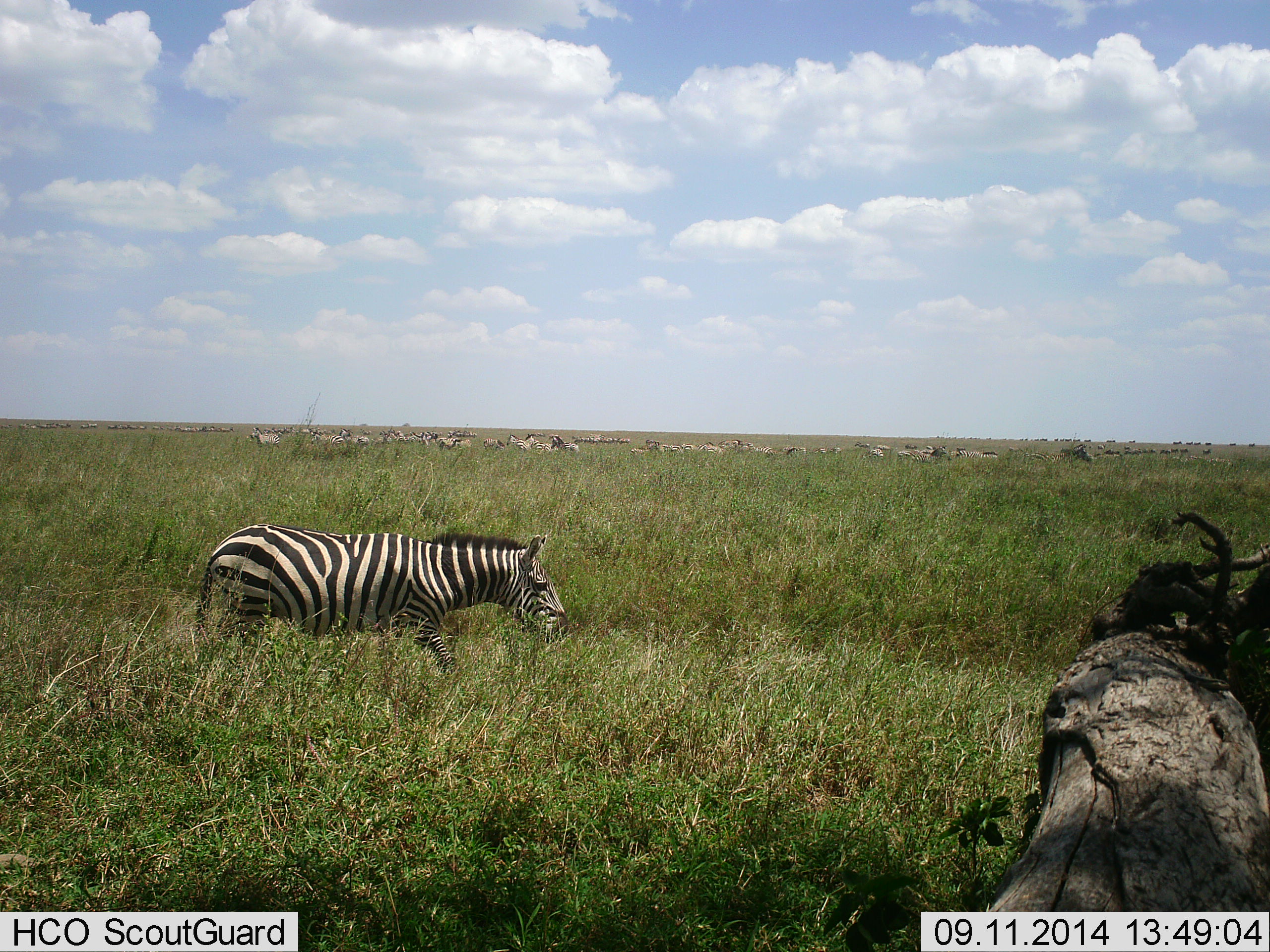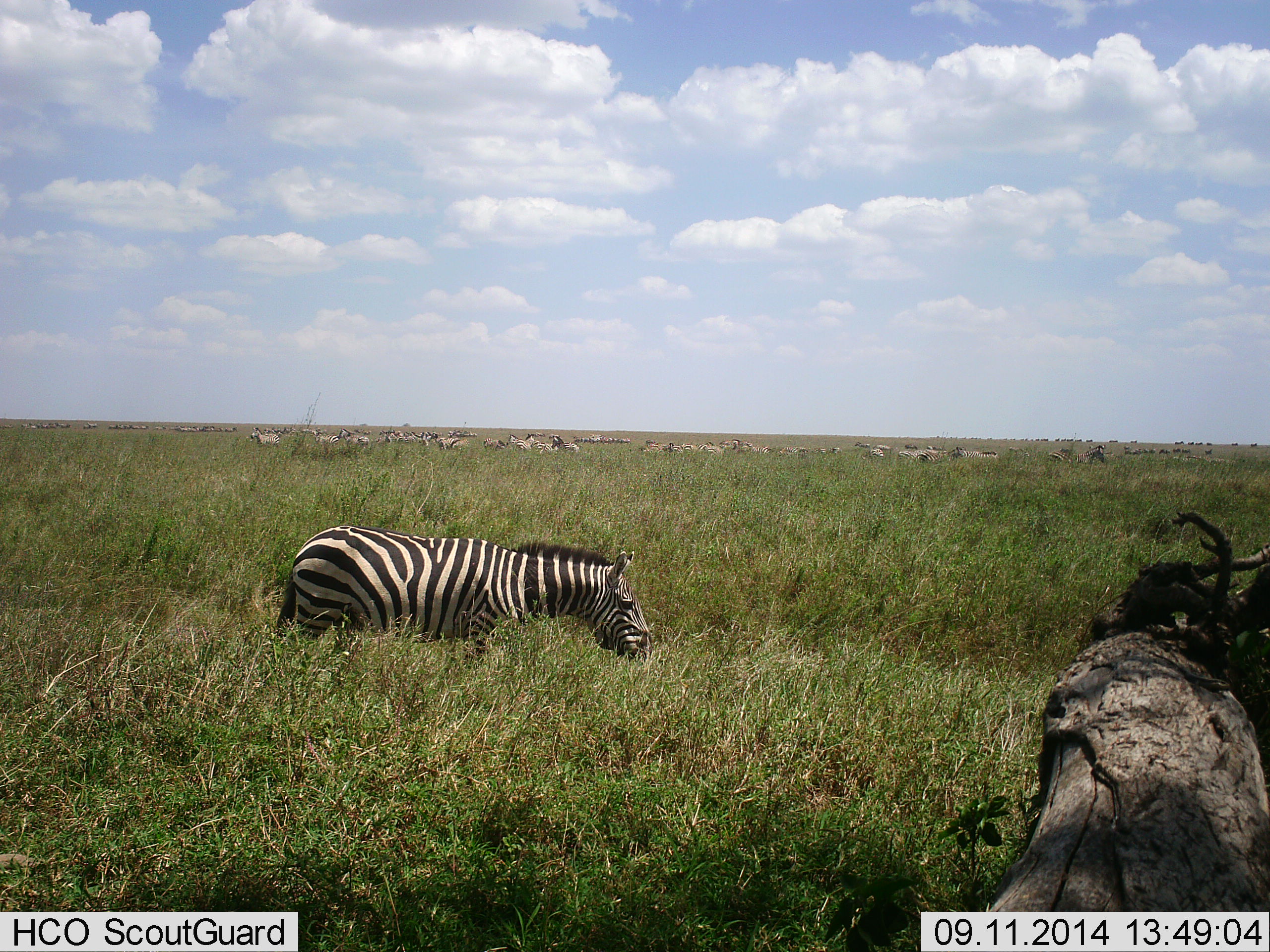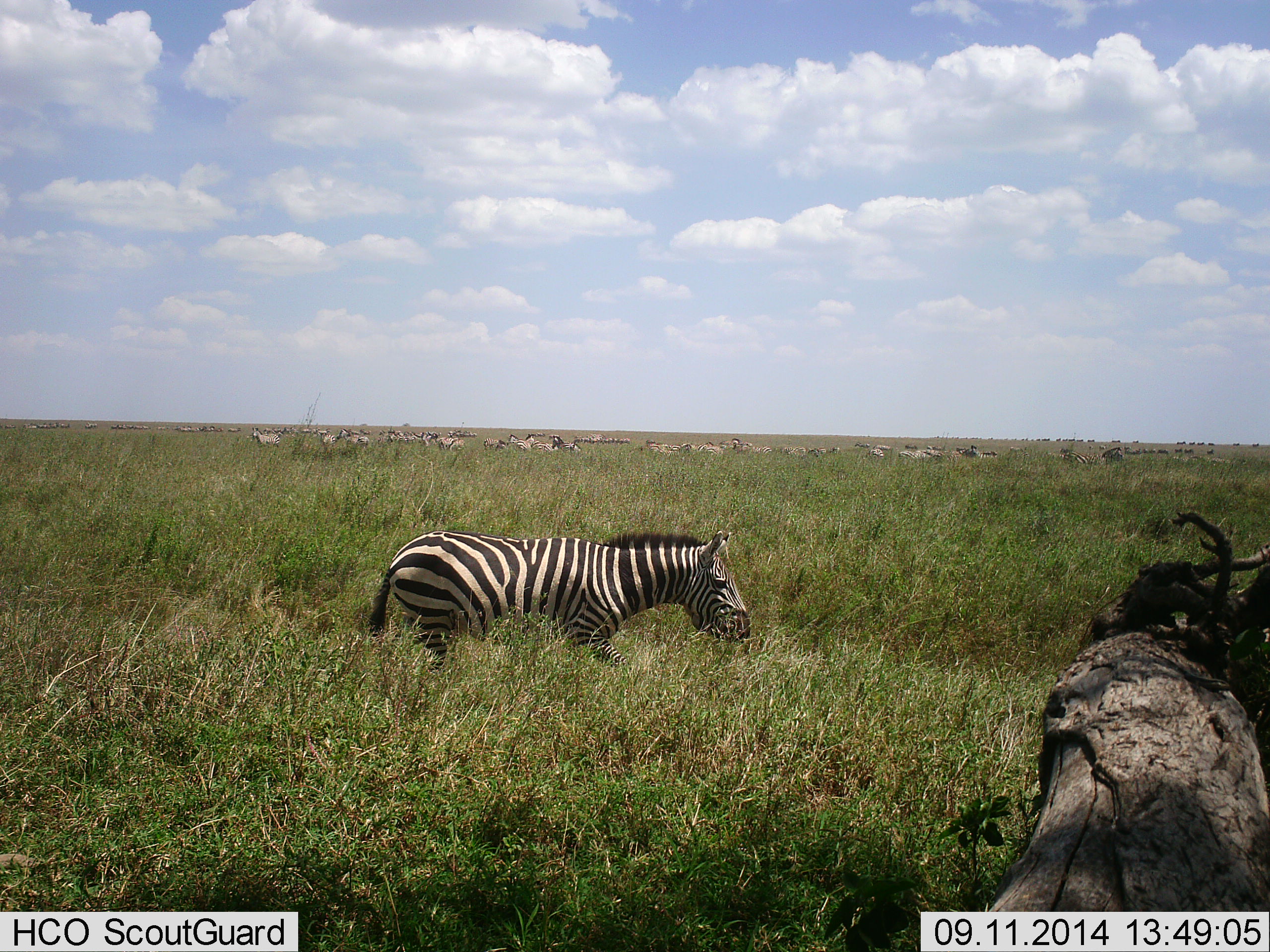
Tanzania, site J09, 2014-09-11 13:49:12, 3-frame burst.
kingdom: Animalia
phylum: Chordata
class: Mammalia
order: Perissodactyla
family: Equidae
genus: Equus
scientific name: Equus quagga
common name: plains zebra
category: zebra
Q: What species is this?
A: Zebra (plains zebra) (Equus quagga).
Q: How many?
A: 11-50.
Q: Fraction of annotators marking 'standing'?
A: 18%.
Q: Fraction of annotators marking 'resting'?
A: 0%.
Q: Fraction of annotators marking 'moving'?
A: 82%.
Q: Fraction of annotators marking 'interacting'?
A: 0%.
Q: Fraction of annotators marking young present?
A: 0%.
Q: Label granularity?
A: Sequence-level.